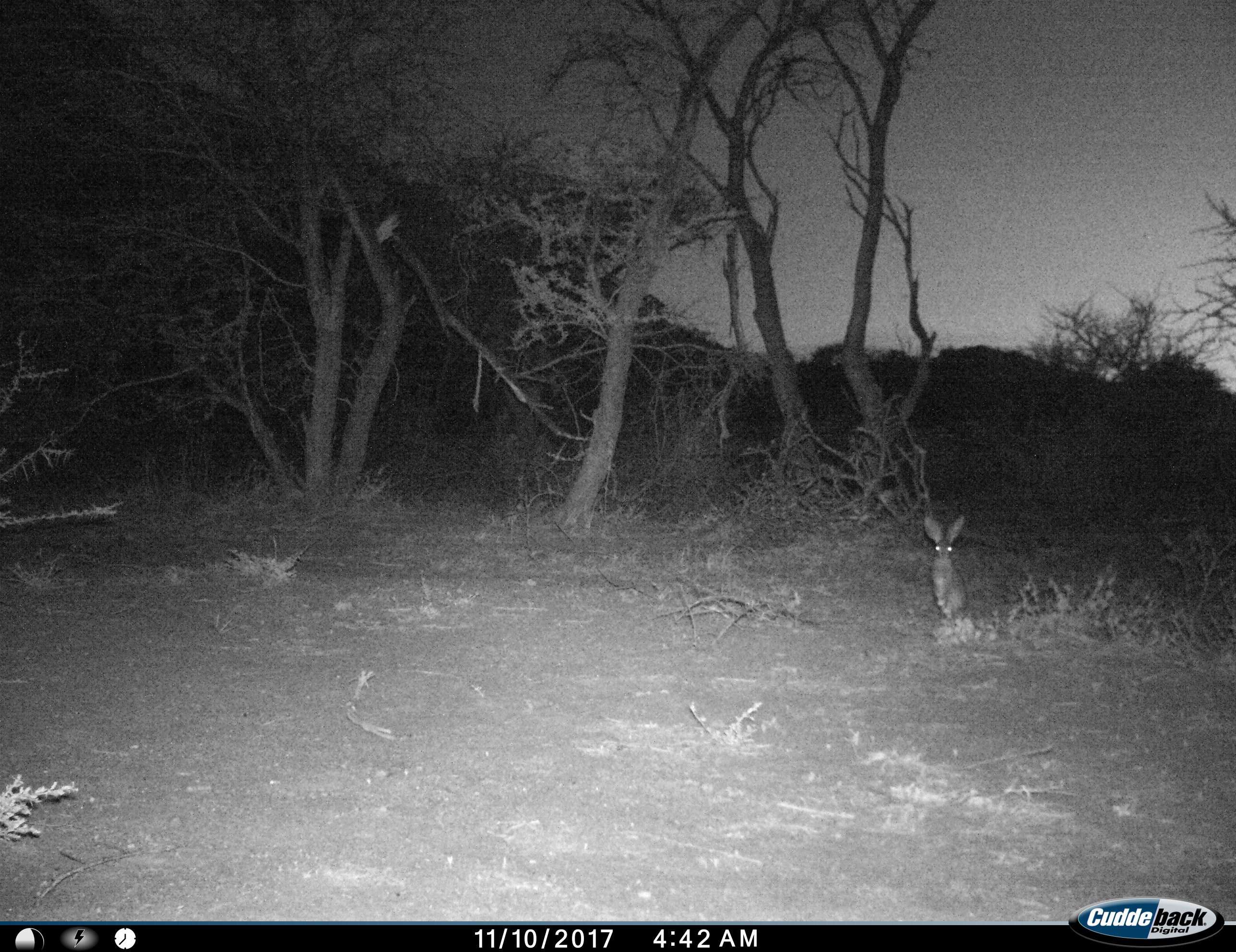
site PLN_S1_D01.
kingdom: Animalia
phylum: Chordata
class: Mammalia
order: Lagomorpha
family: Leporidae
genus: Lepus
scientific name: Lepus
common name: hare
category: hareunknown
Hareunknown (hare) (Lepus), count 1. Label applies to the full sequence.